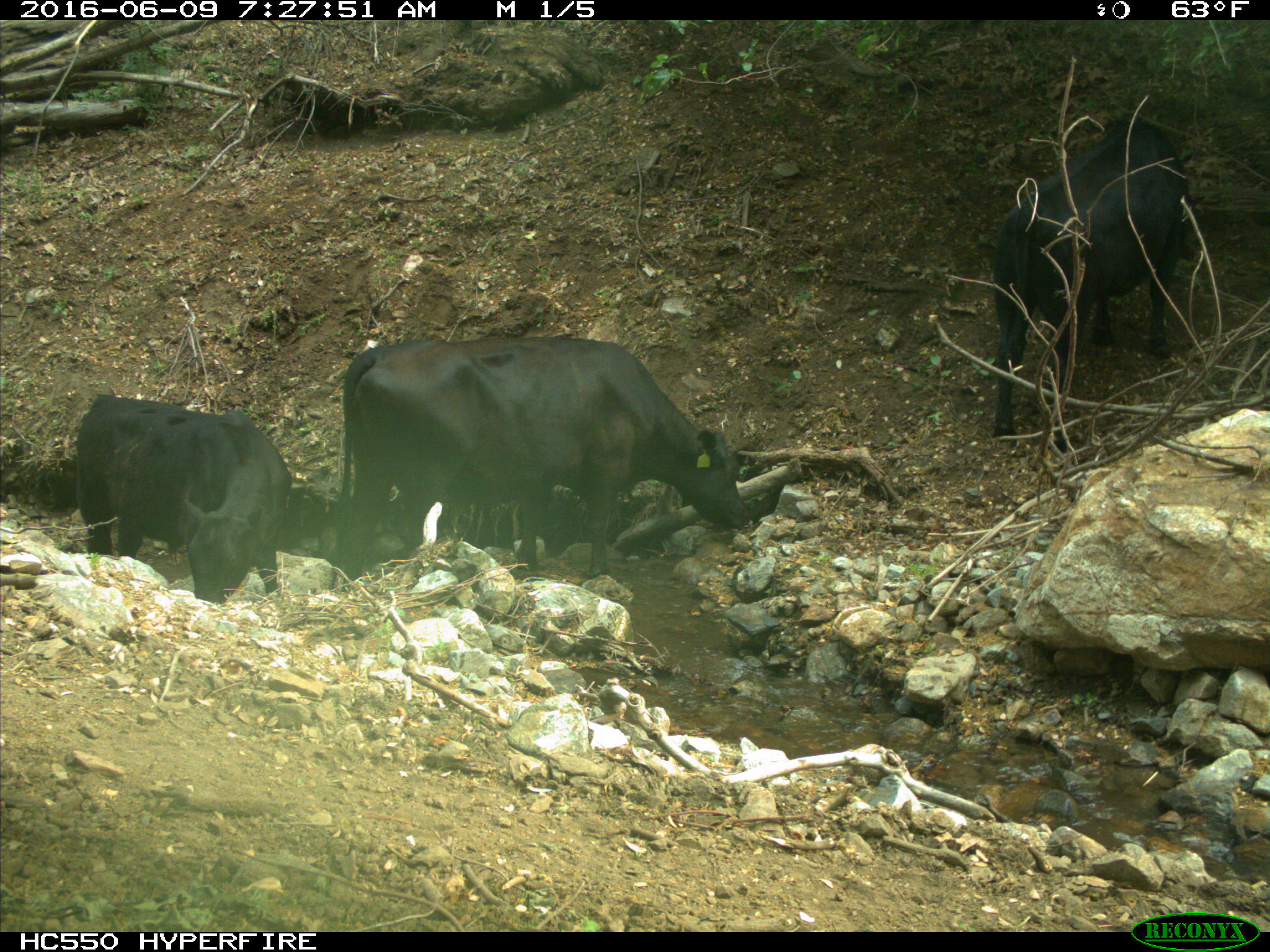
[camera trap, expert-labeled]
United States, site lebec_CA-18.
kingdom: Animalia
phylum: Chordata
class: Mammalia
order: Artiodactyla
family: Bovidae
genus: Bos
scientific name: Bos taurus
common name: domestic cow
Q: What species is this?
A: Bos taurus (domestic cow).